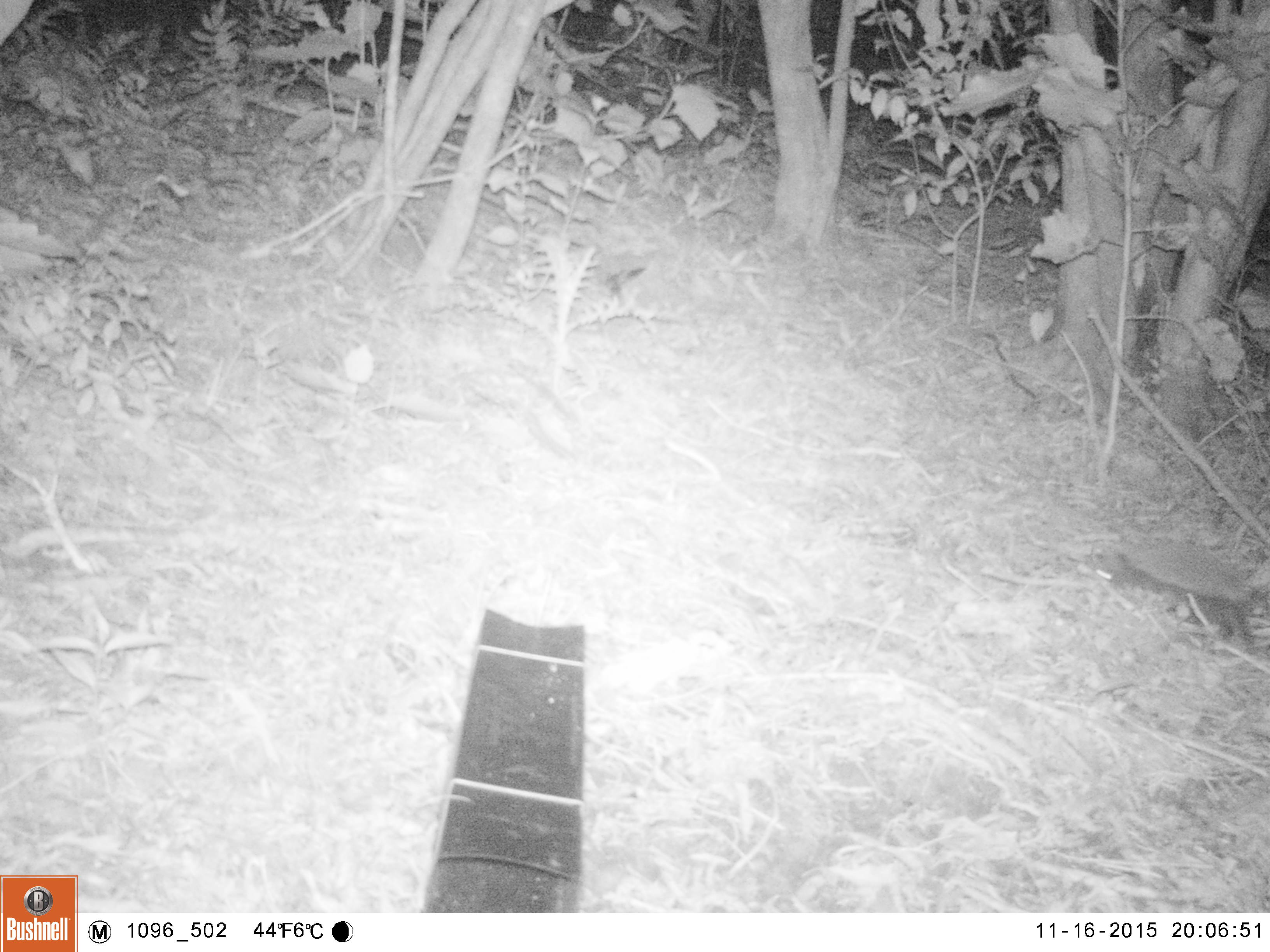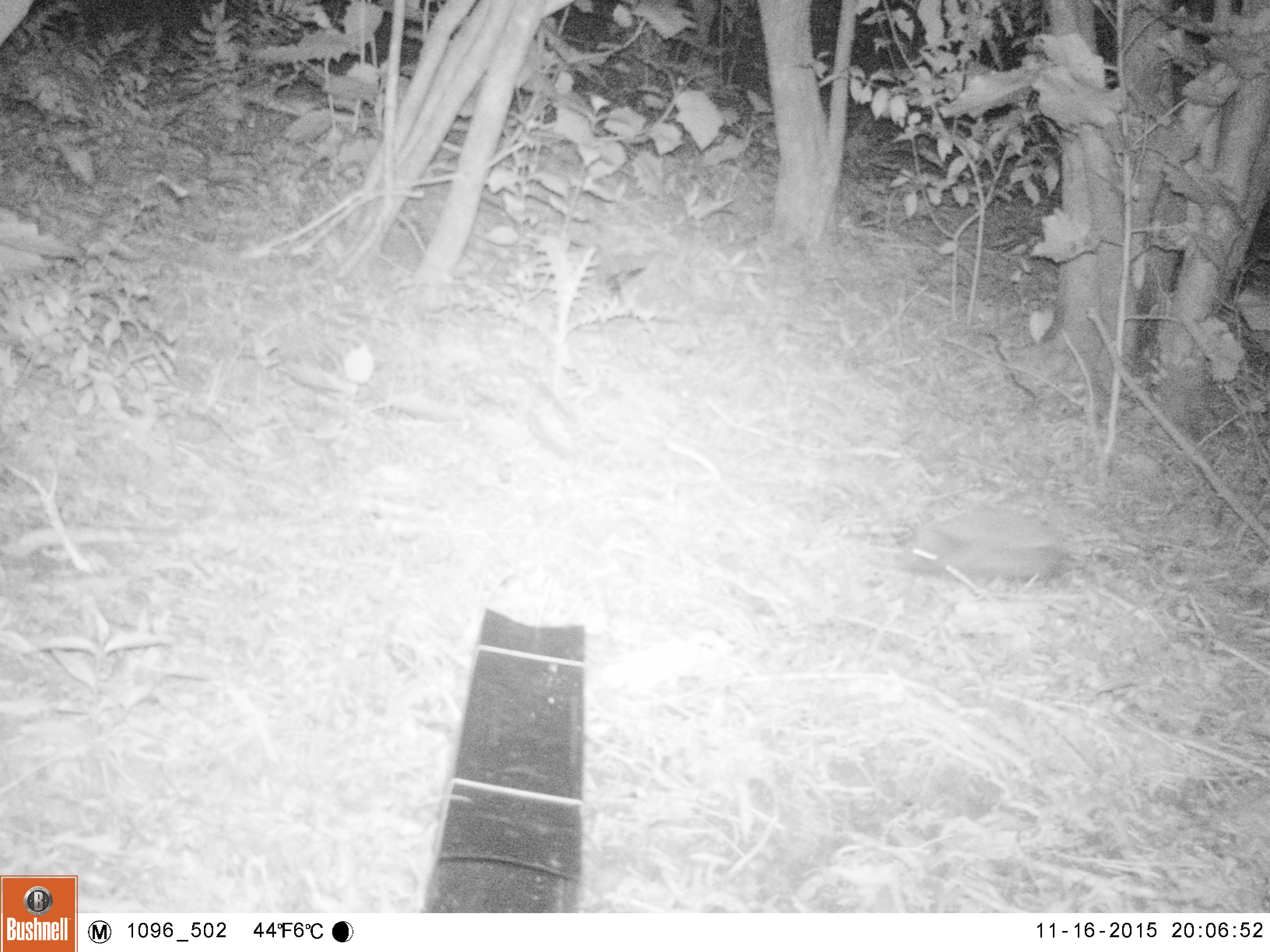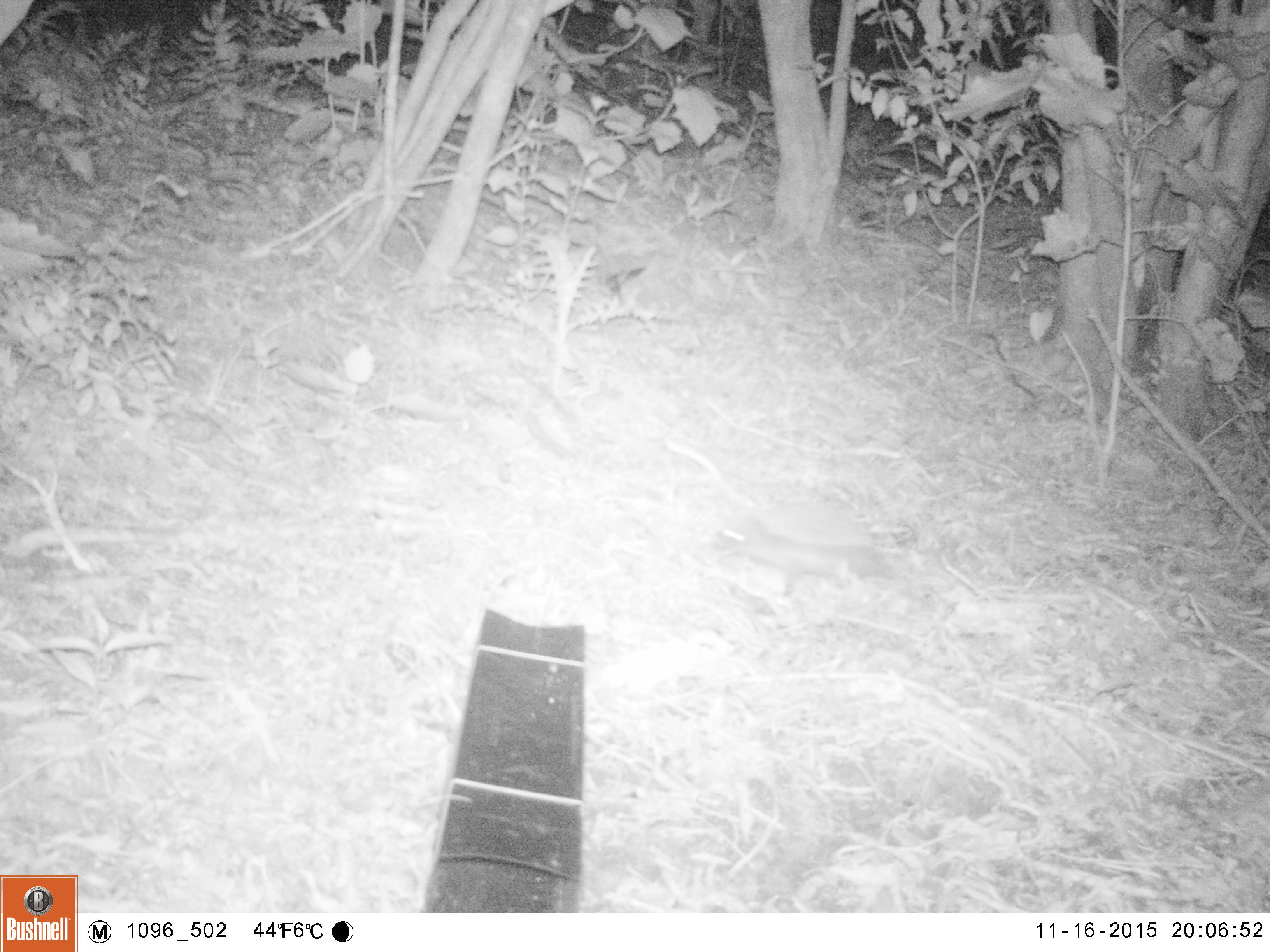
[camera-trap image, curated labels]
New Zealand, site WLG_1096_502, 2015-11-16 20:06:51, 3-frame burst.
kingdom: Animalia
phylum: Chordata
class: Mammalia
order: Eulipotyphla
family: Erinaceidae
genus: Erinaceus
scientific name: Erinaceus europaeus europaeus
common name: european hedgehog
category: hedgehog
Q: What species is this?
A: Hedgehog (european hedgehog) (Erinaceus europaeus europaeus).